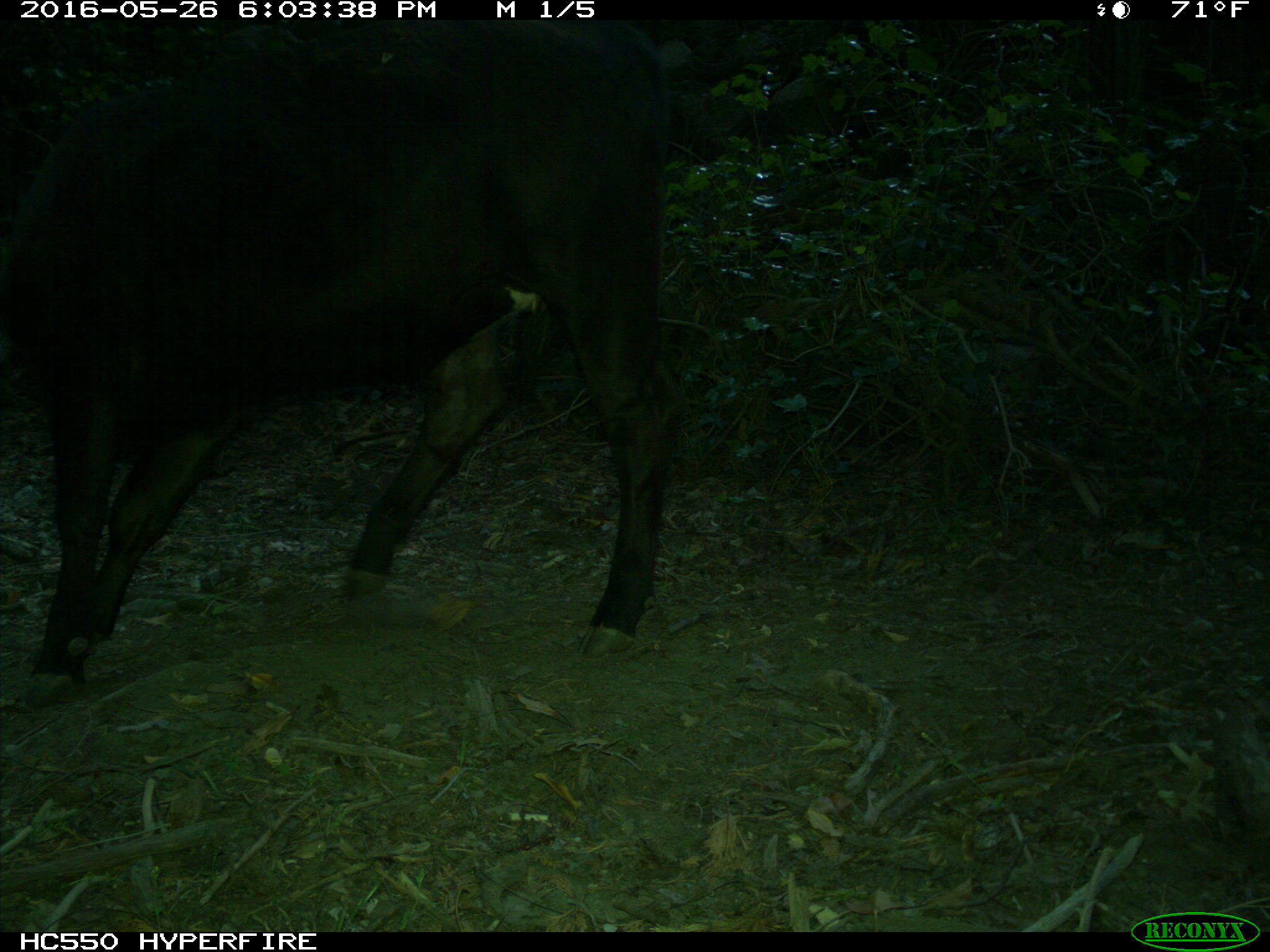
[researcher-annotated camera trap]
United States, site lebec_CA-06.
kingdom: Animalia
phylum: Chordata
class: Mammalia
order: Artiodactyla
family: Bovidae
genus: Bos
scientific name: Bos taurus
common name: domestic cow